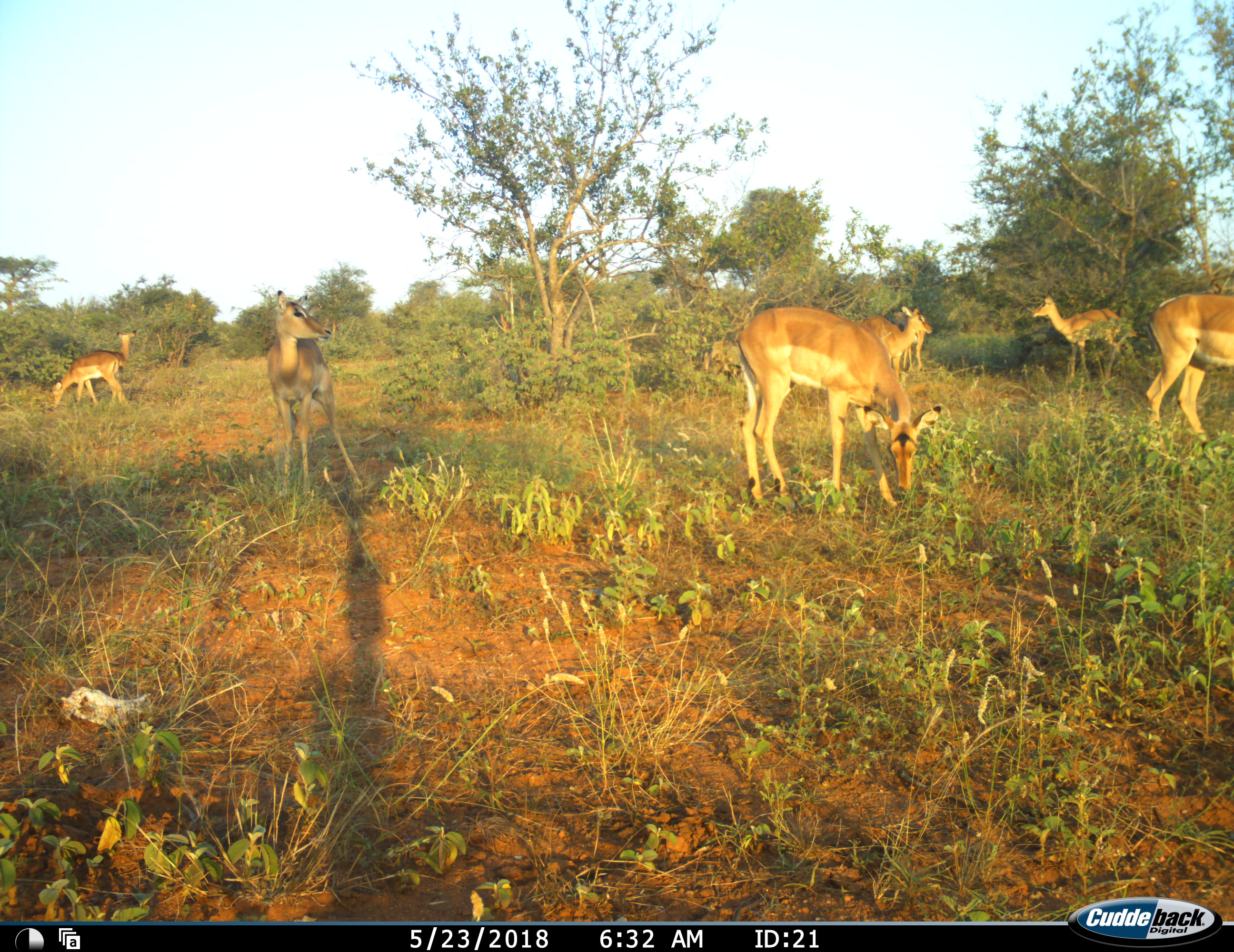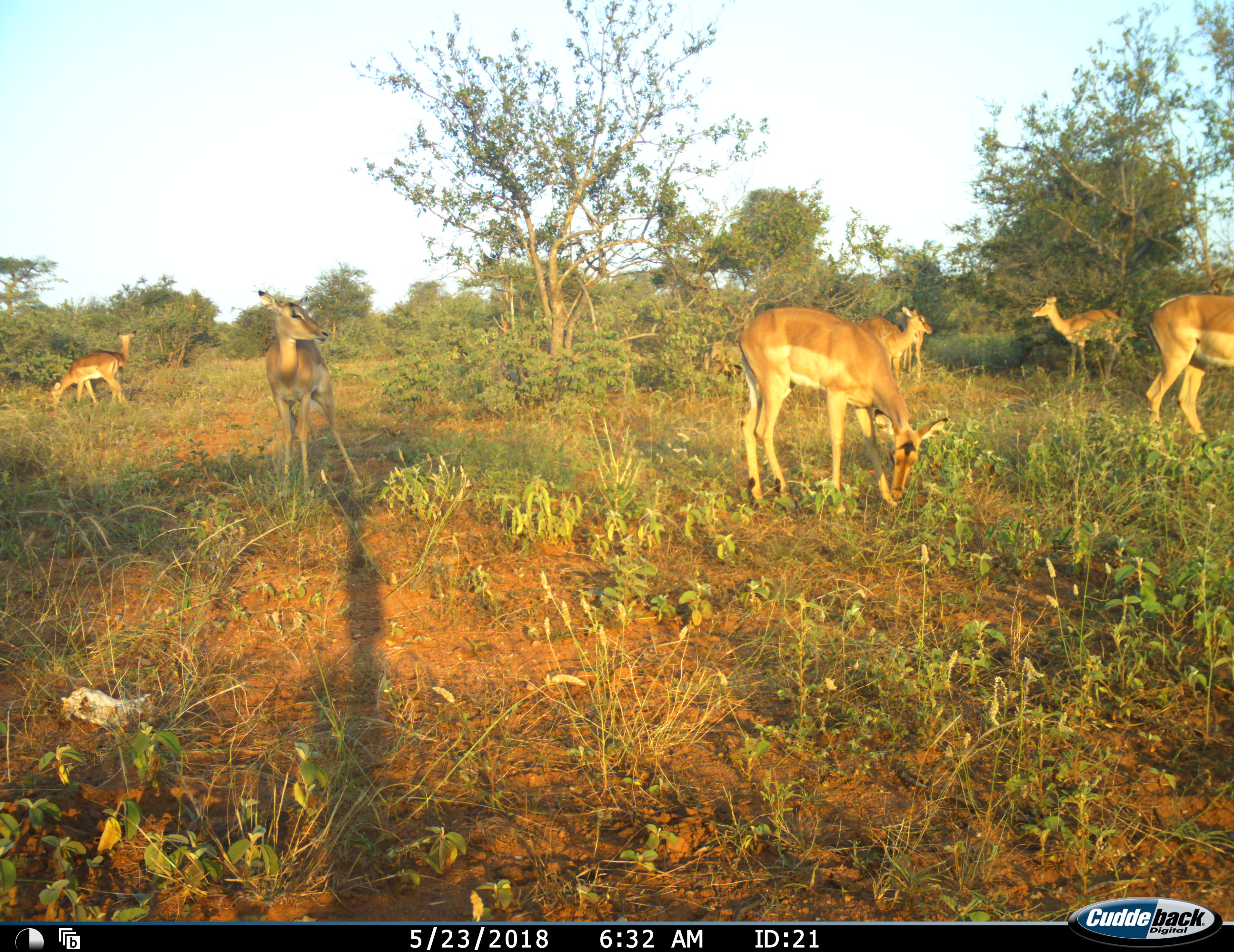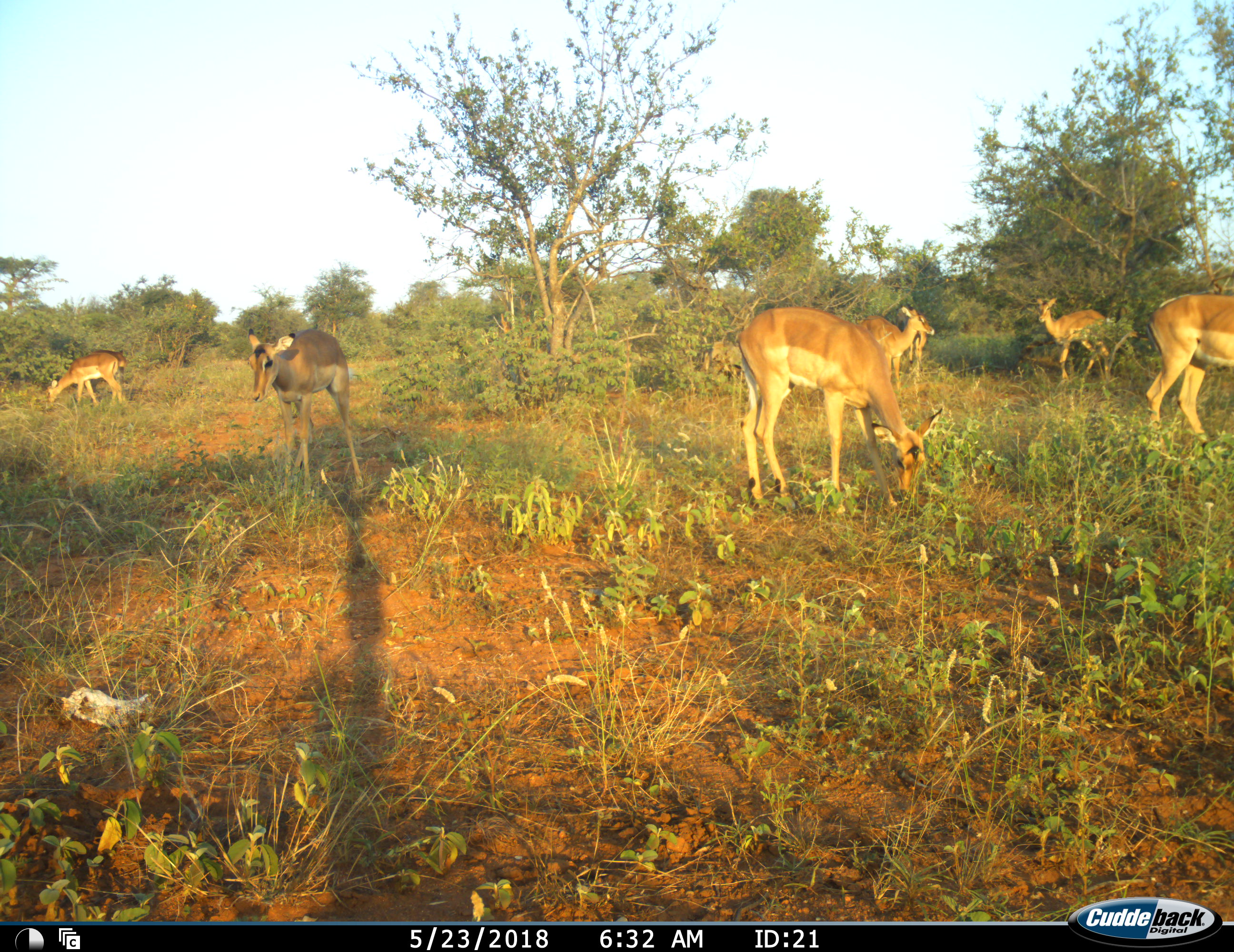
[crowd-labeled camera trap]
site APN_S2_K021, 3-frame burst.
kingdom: Animalia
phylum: Chordata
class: Mammalia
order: Artiodactyla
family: Bovidae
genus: Aepyceros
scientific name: Aepyceros melampus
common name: impala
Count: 7.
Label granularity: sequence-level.